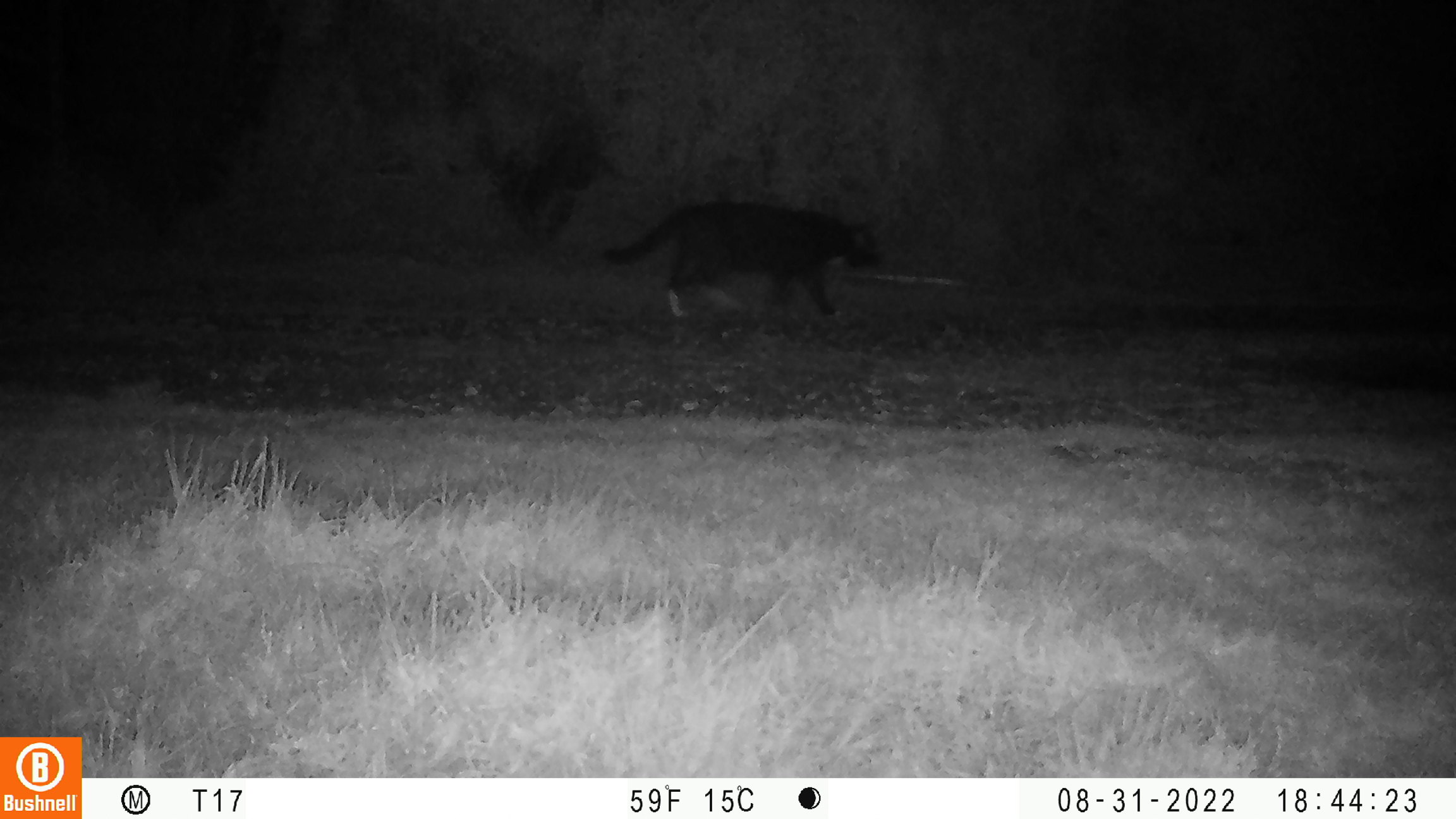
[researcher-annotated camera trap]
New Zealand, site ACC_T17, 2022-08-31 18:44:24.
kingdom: Animalia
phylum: Chordata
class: Mammalia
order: Carnivora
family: Felidae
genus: Felis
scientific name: Felis catus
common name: domestic cat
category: cat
Cat (domestic cat) (Felis catus).